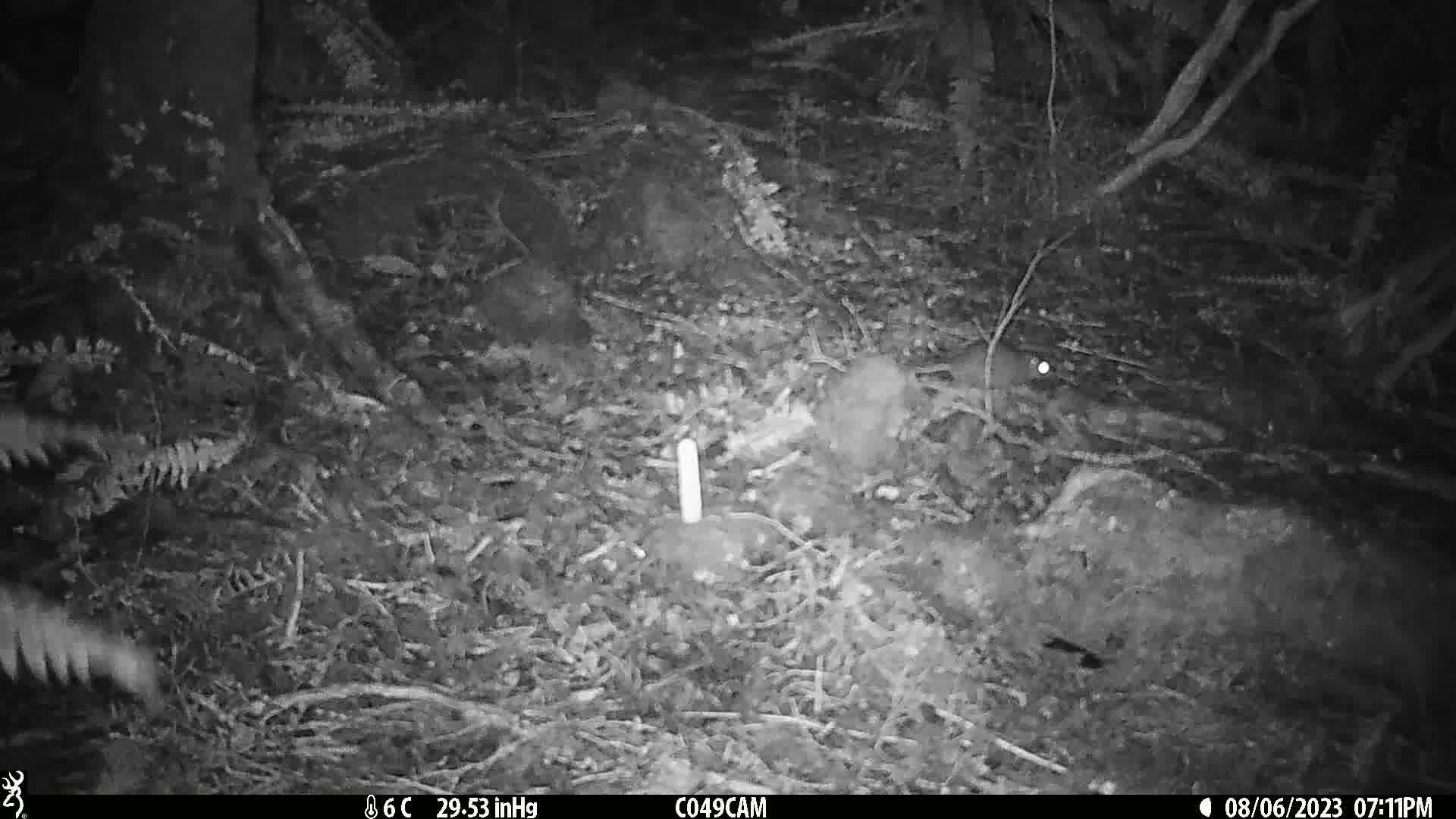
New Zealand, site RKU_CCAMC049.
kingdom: Animalia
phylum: Chordata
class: Mammalia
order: Rodentia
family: Muridae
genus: Rattus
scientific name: Rattus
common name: rat